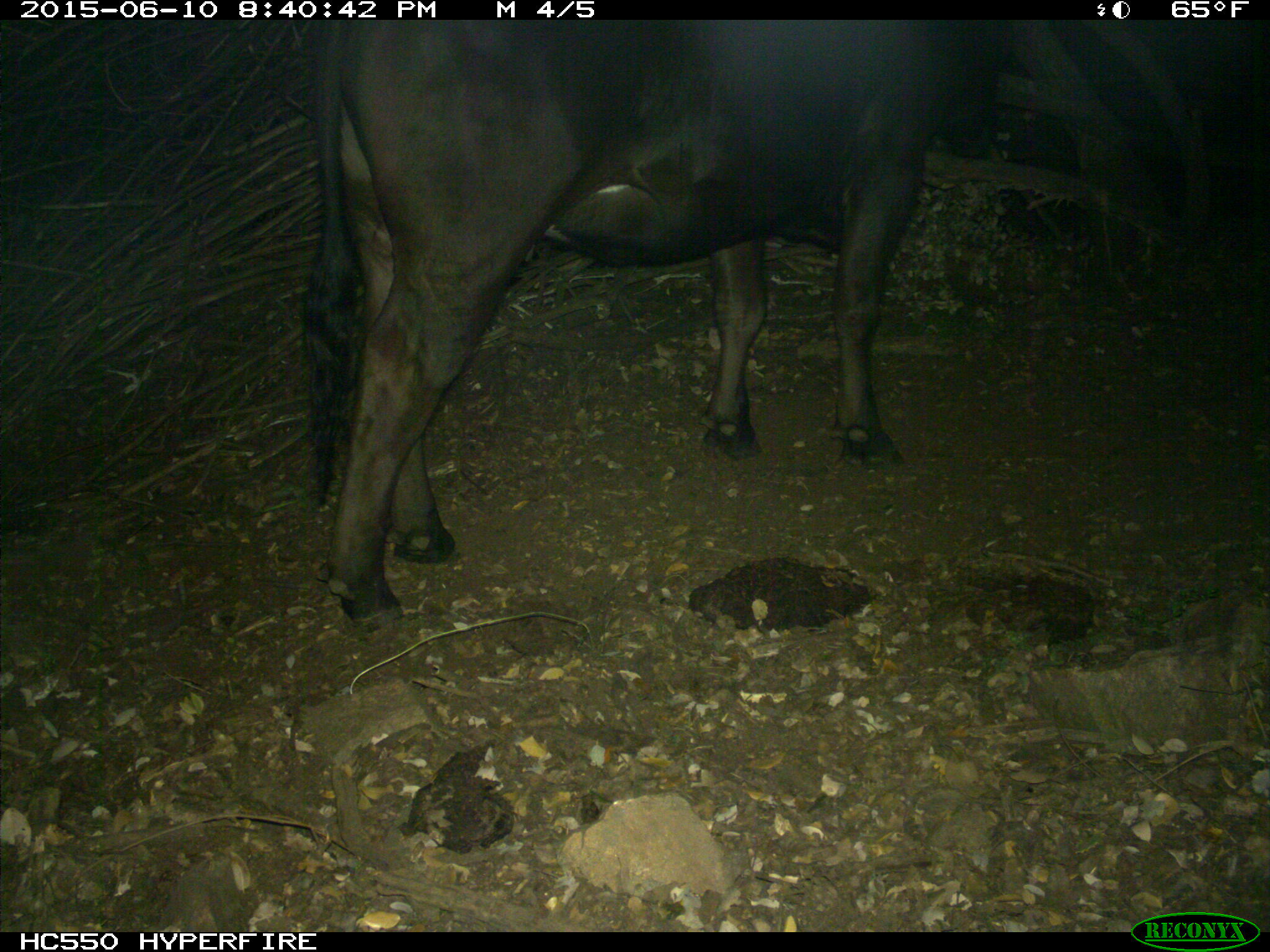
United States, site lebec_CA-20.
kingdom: Animalia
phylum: Chordata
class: Mammalia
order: Artiodactyla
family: Bovidae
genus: Bos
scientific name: Bos taurus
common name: domestic cow